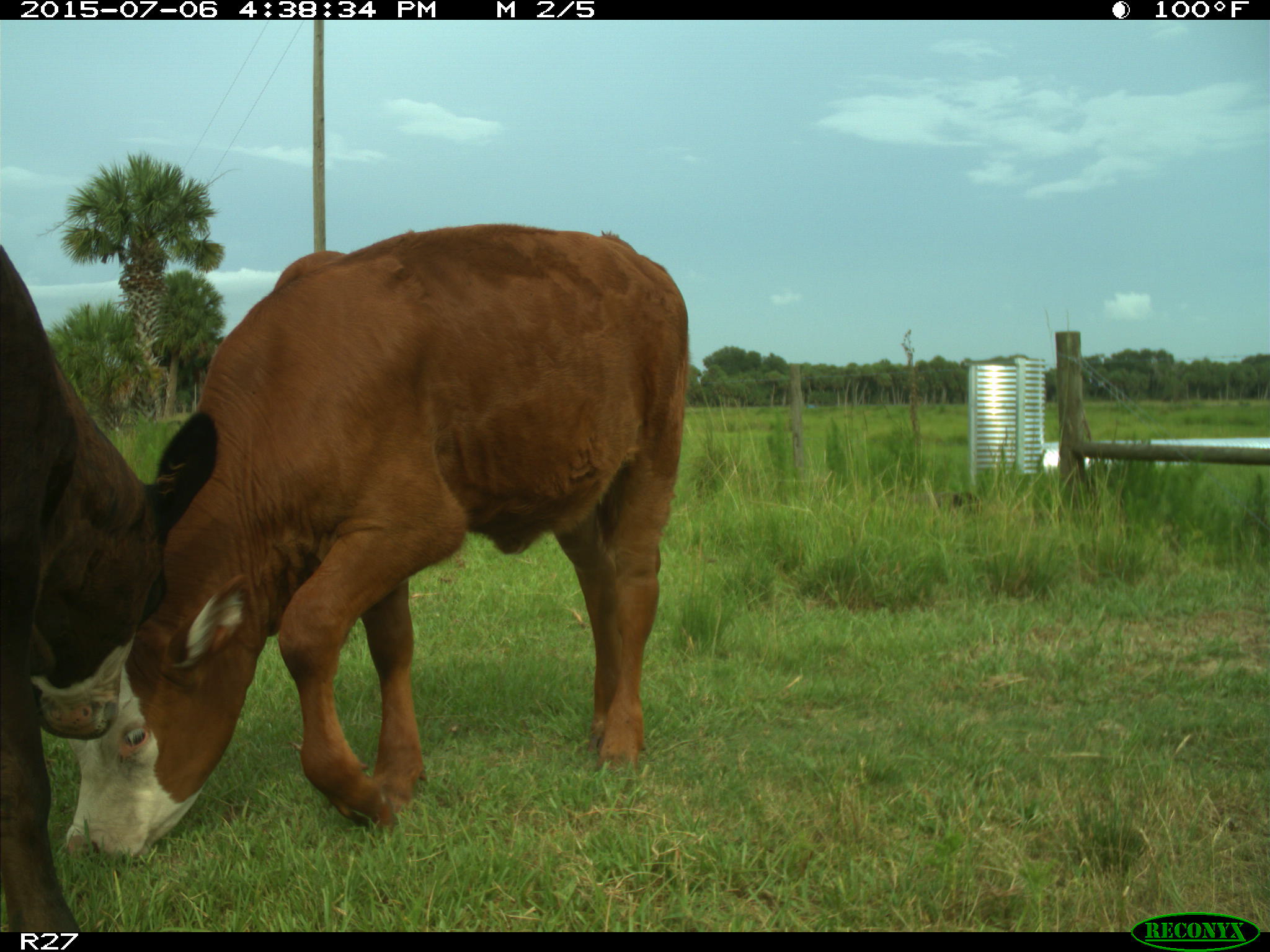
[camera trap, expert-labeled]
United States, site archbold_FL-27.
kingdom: Animalia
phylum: Chordata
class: Mammalia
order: Artiodactyla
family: Bovidae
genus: Bos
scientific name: Bos taurus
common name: domestic cow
Bos taurus (domestic cow).